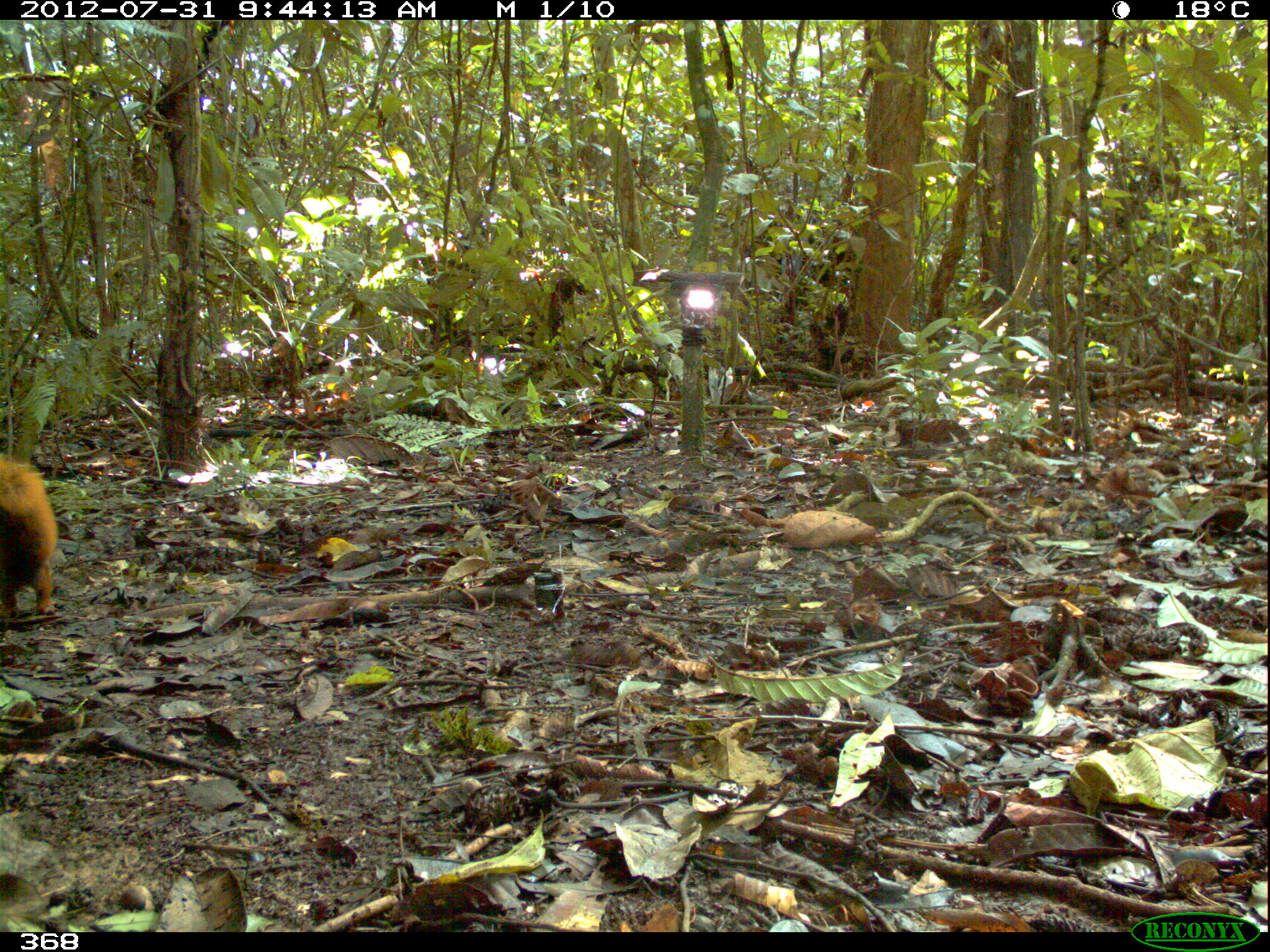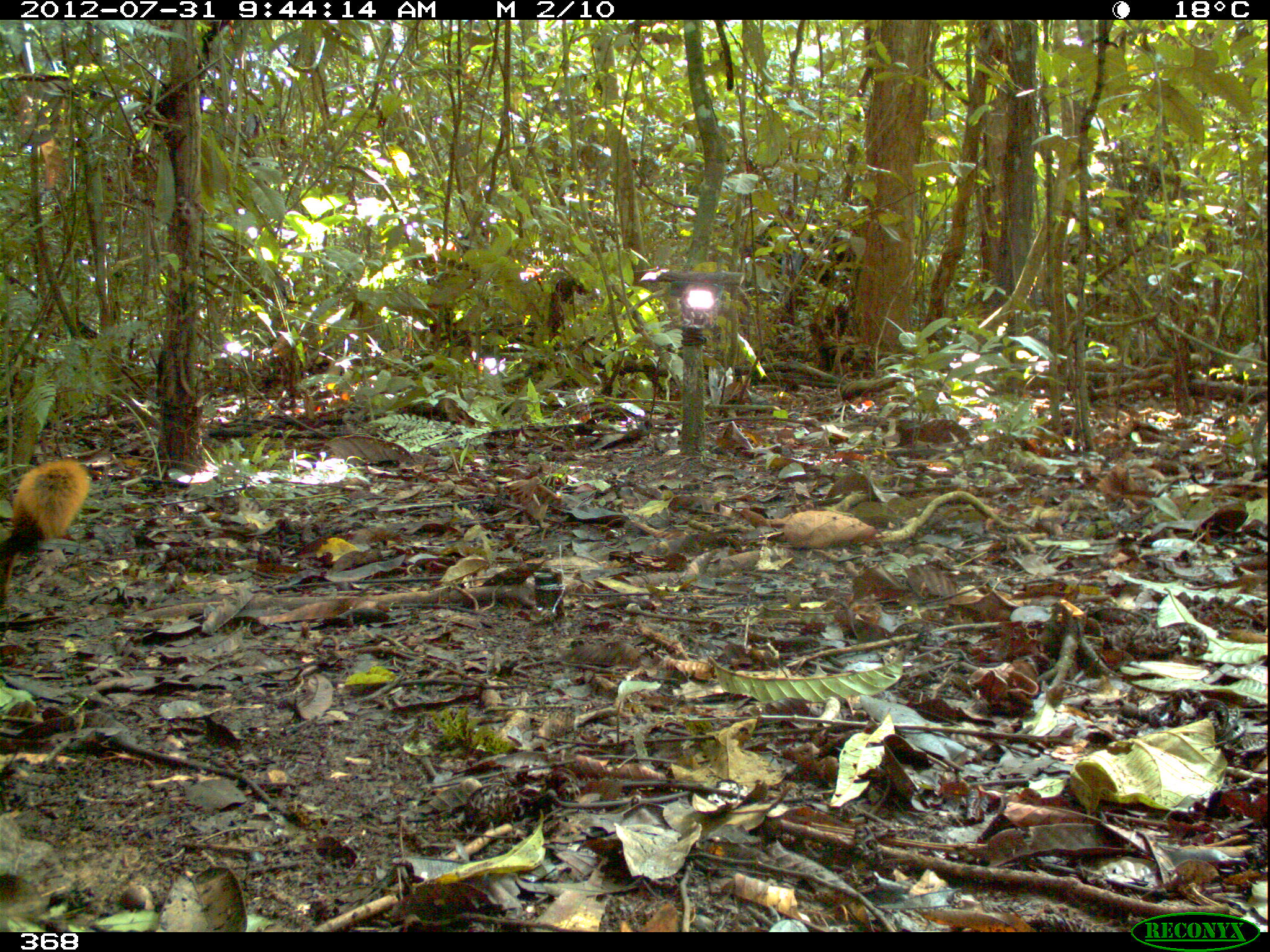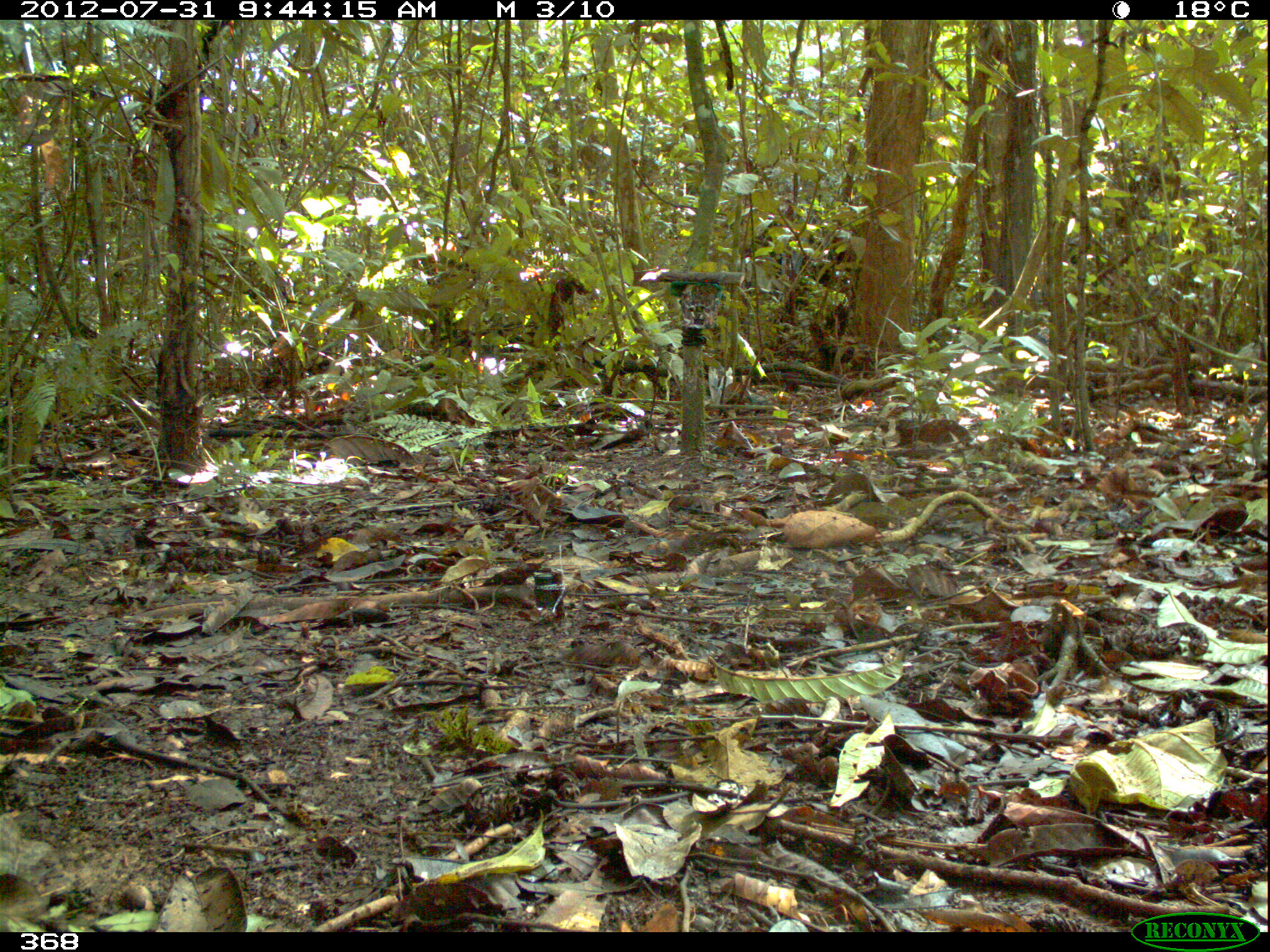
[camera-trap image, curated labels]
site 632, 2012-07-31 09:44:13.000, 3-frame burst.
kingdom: Animalia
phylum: Chordata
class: Mammalia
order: Rodentia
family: Sciuridae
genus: Sciurus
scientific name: Sciurus spadiceus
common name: southern amazon red squirrel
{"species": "Sciurus spadiceus (southern amazon red squirrel)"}